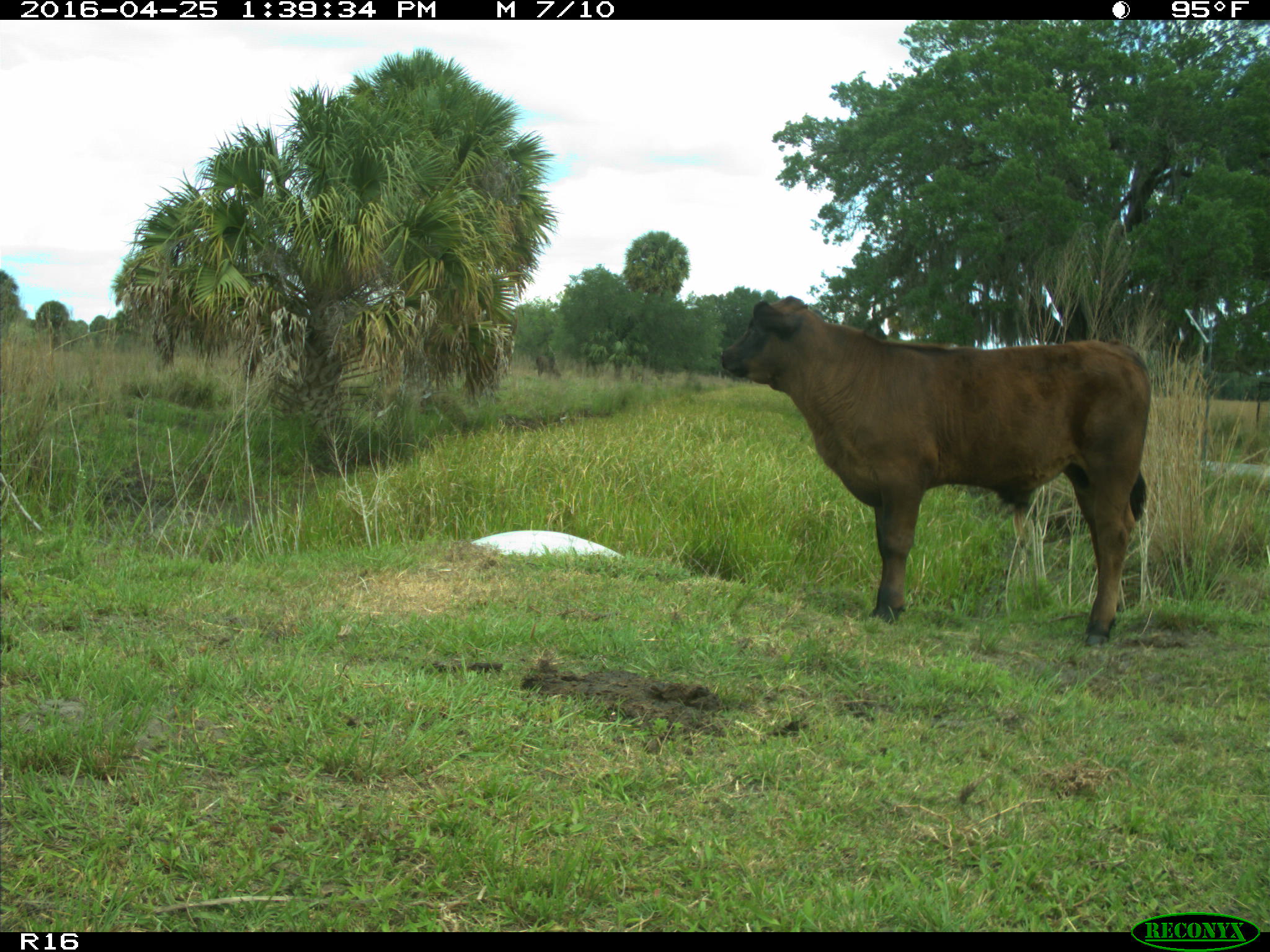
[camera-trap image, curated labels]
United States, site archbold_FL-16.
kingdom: Animalia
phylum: Chordata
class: Mammalia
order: Artiodactyla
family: Bovidae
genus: Bos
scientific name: Bos taurus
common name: domestic cow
Bos taurus (domestic cow).